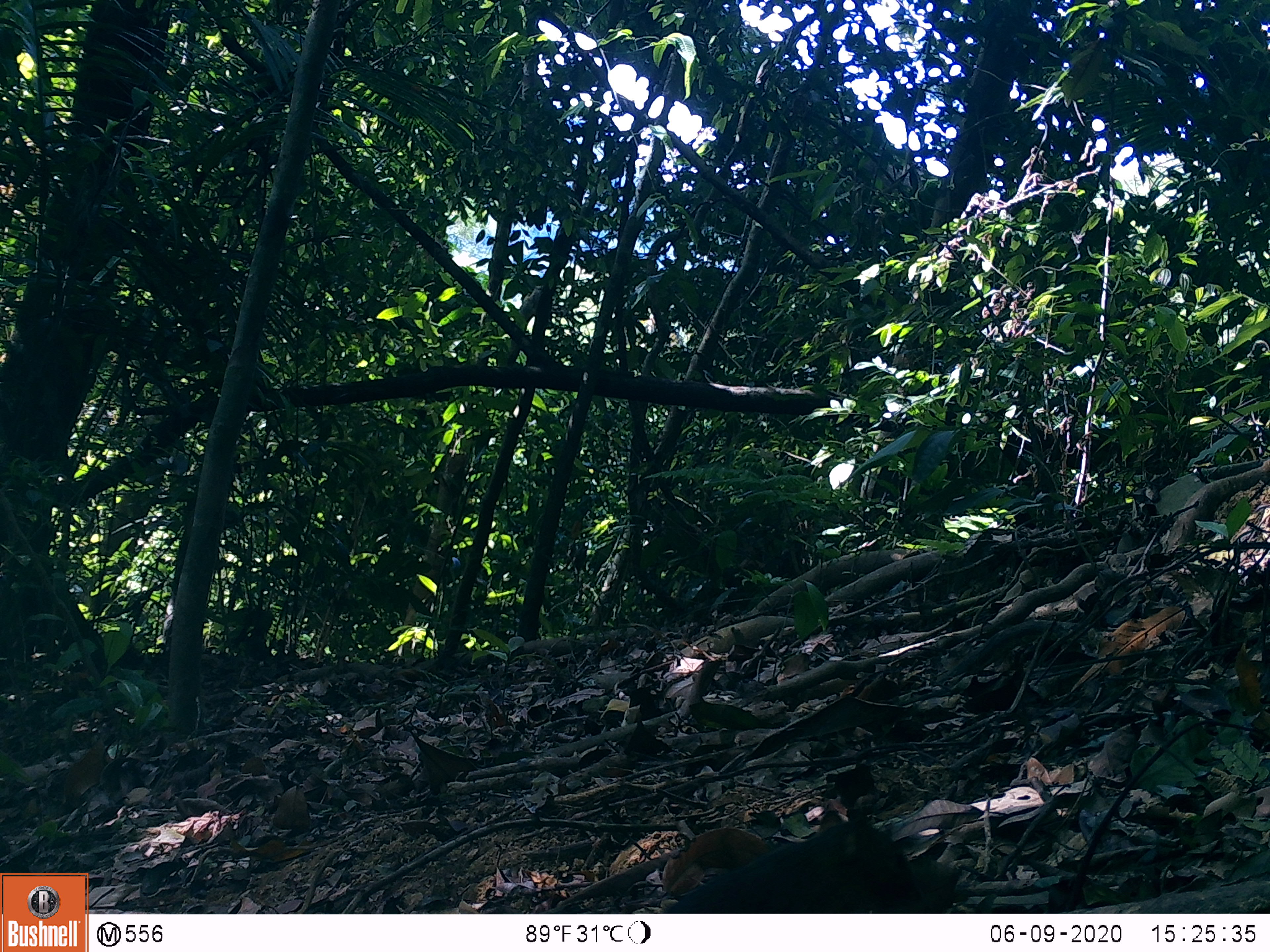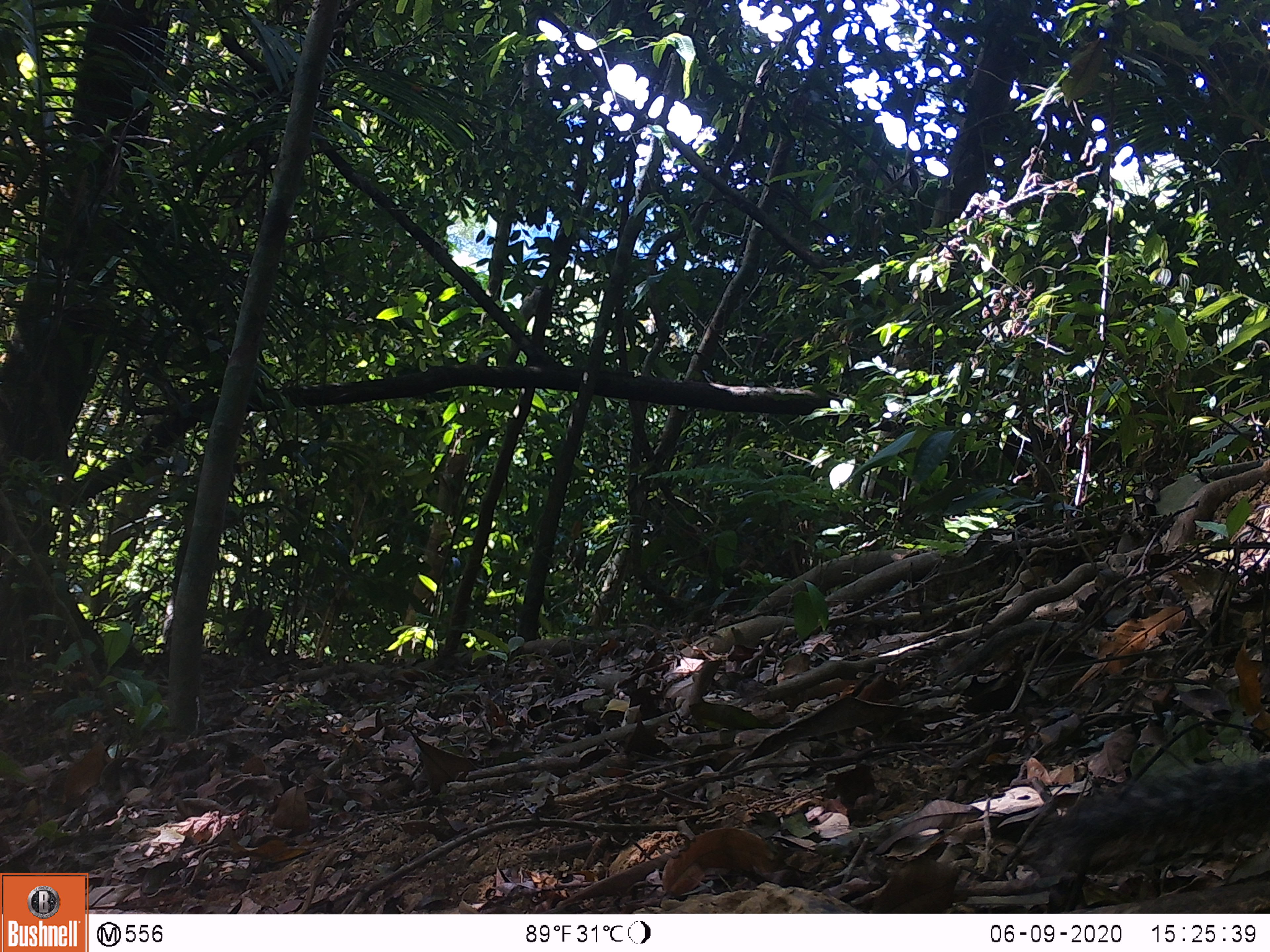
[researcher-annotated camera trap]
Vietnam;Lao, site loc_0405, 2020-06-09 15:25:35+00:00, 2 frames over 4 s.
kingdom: Animalia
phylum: Chordata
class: Mammalia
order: Rodentia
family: Sciuridae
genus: Dremomys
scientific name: Dremomys rufigenis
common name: red-cheeked squirrel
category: red cheeked squirrel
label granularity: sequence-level